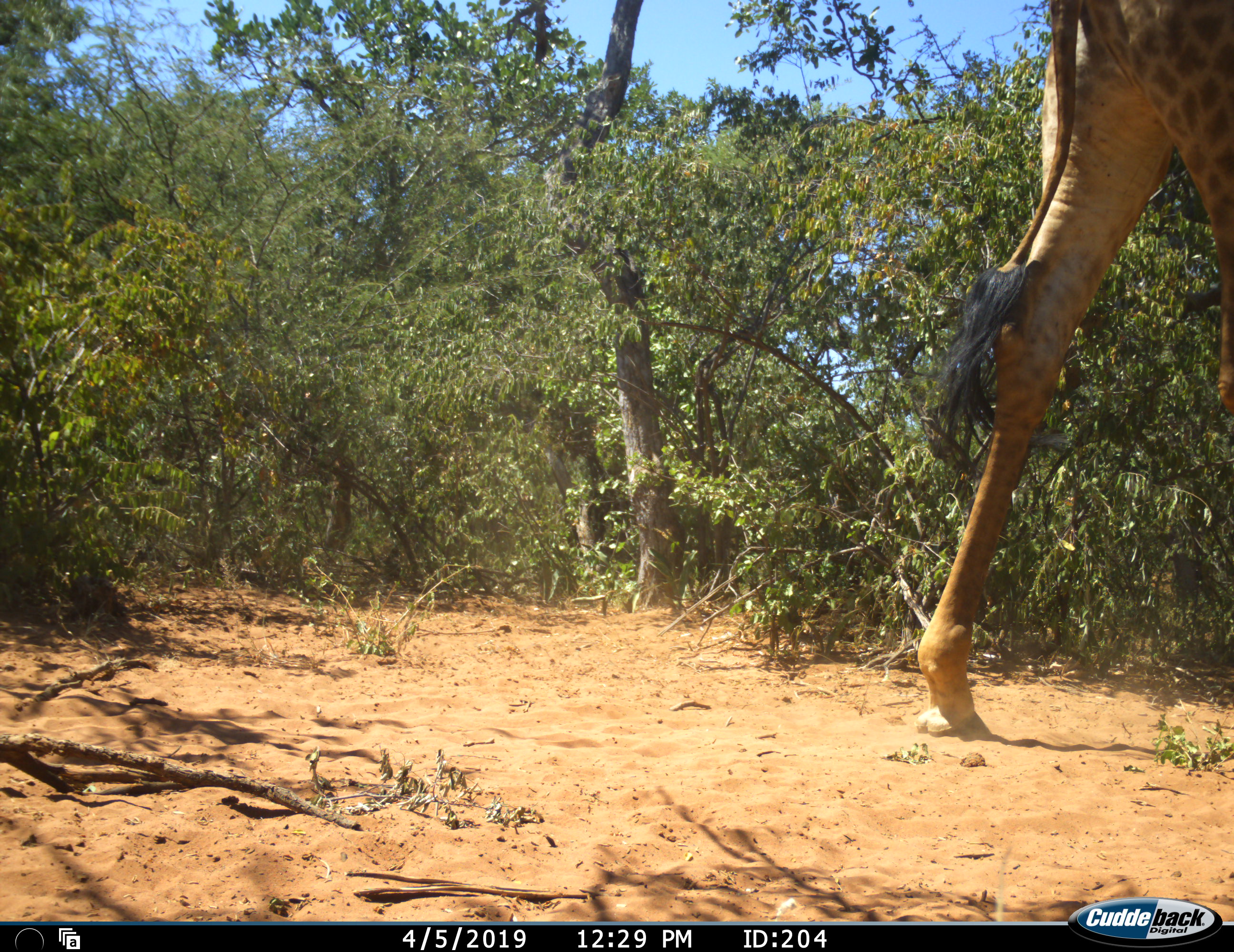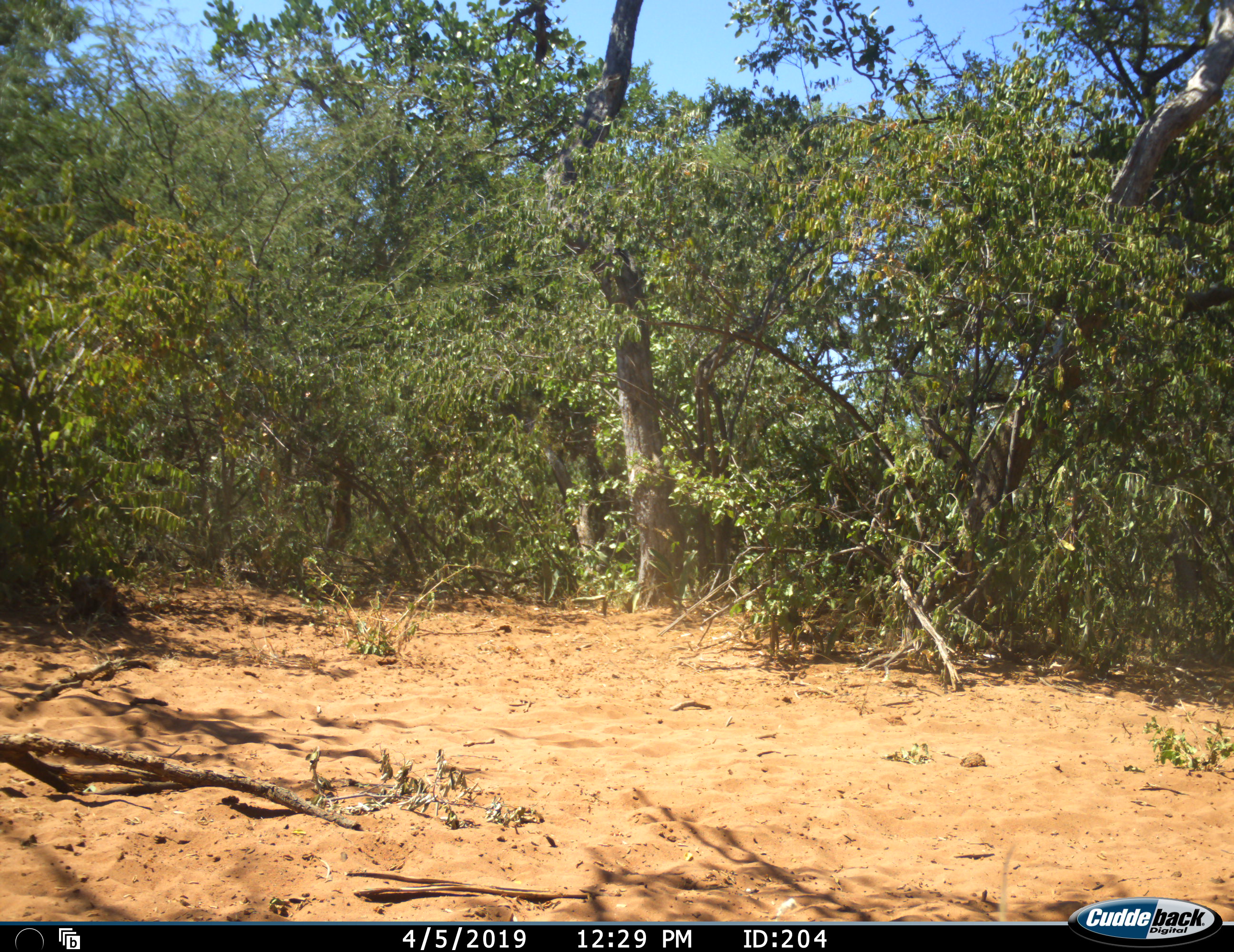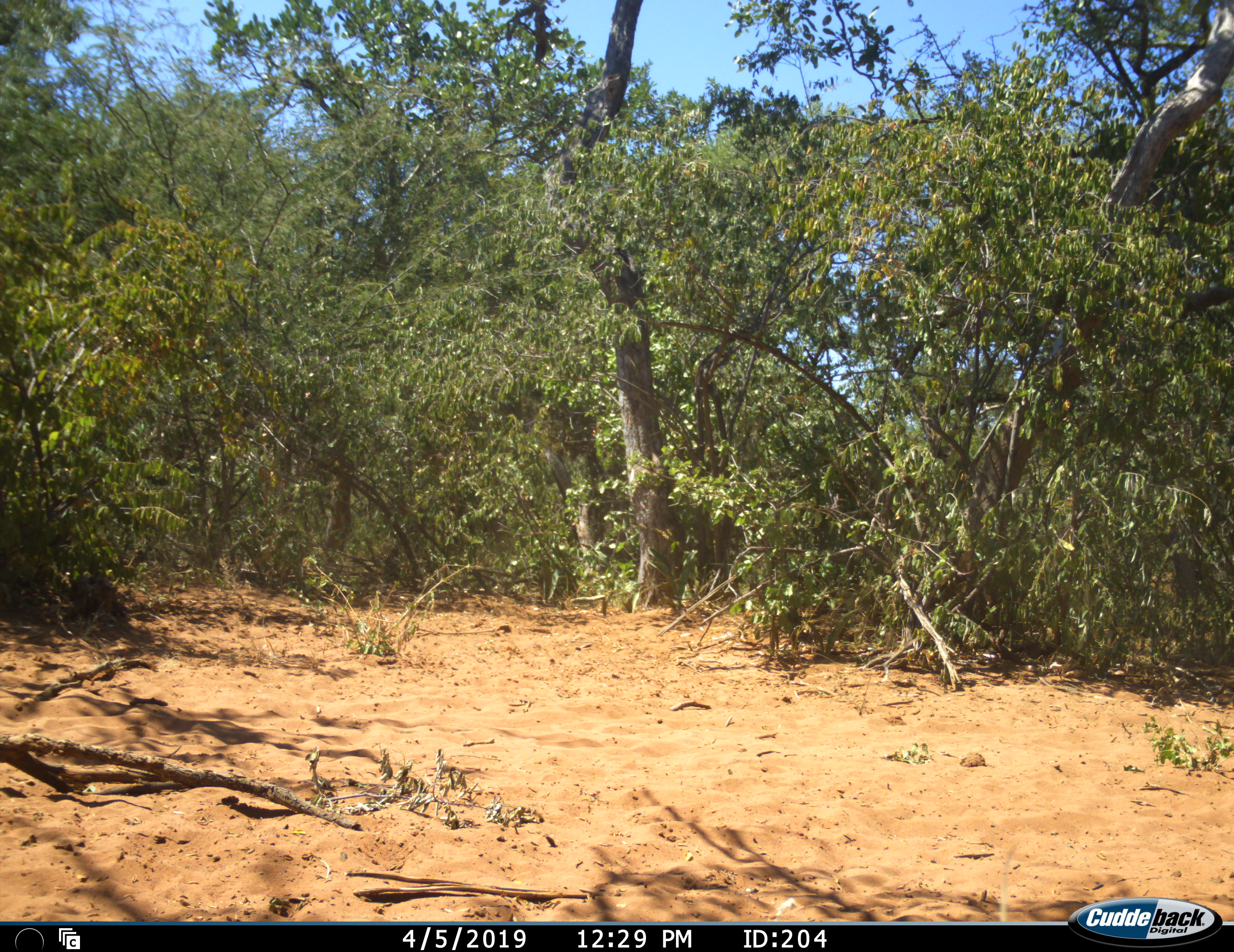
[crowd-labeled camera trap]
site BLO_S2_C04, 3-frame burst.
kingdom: Animalia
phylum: Chordata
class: Mammalia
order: Artiodactyla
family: Giraffidae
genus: Giraffa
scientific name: Giraffa camelopardalis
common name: giraffe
Giraffe (Giraffa camelopardalis), count 1. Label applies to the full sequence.